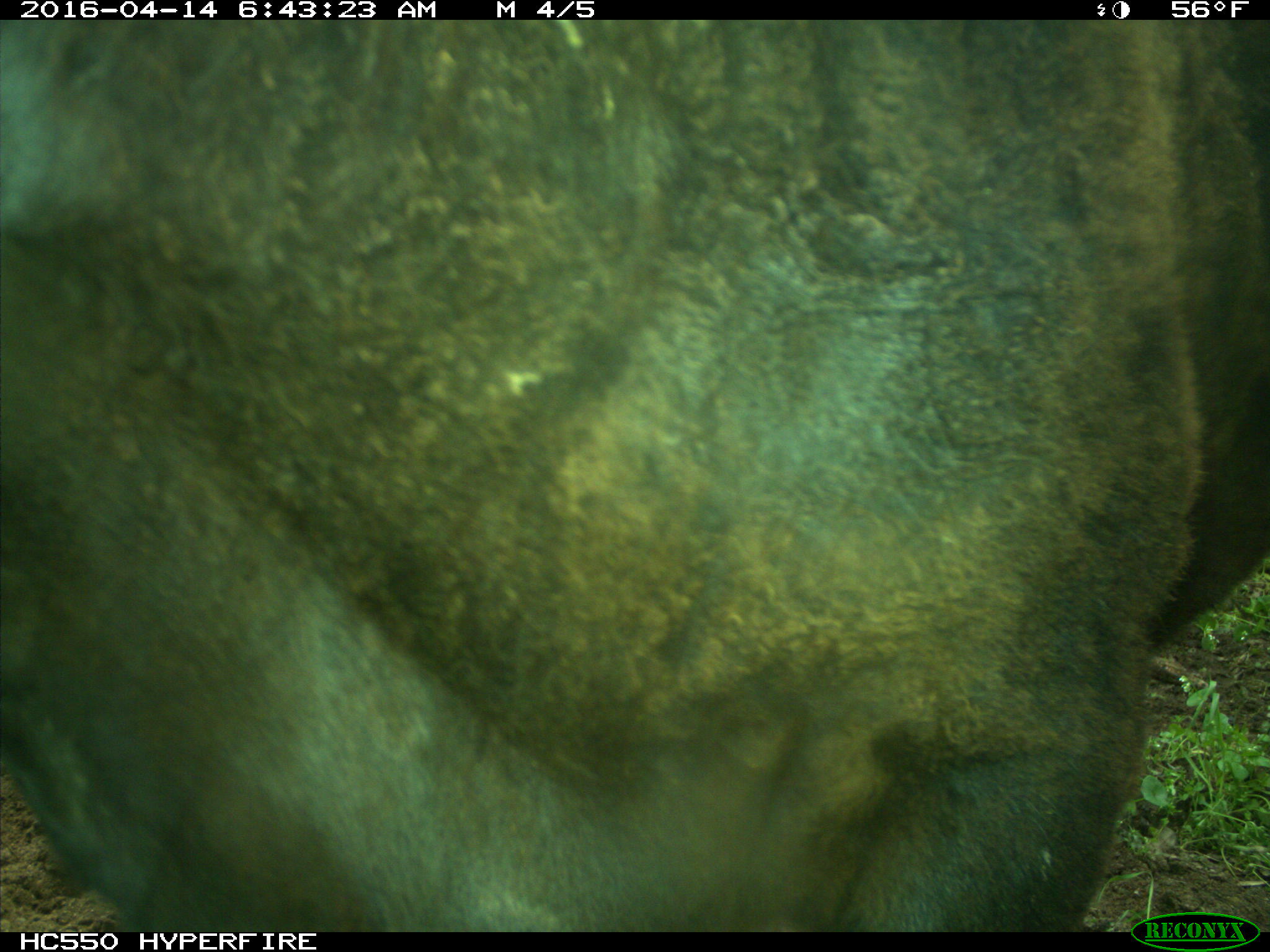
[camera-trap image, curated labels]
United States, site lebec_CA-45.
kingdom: Animalia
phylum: Chordata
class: Mammalia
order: Artiodactyla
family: Bovidae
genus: Bos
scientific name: Bos taurus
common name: domestic cow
Bos taurus (domestic cow).